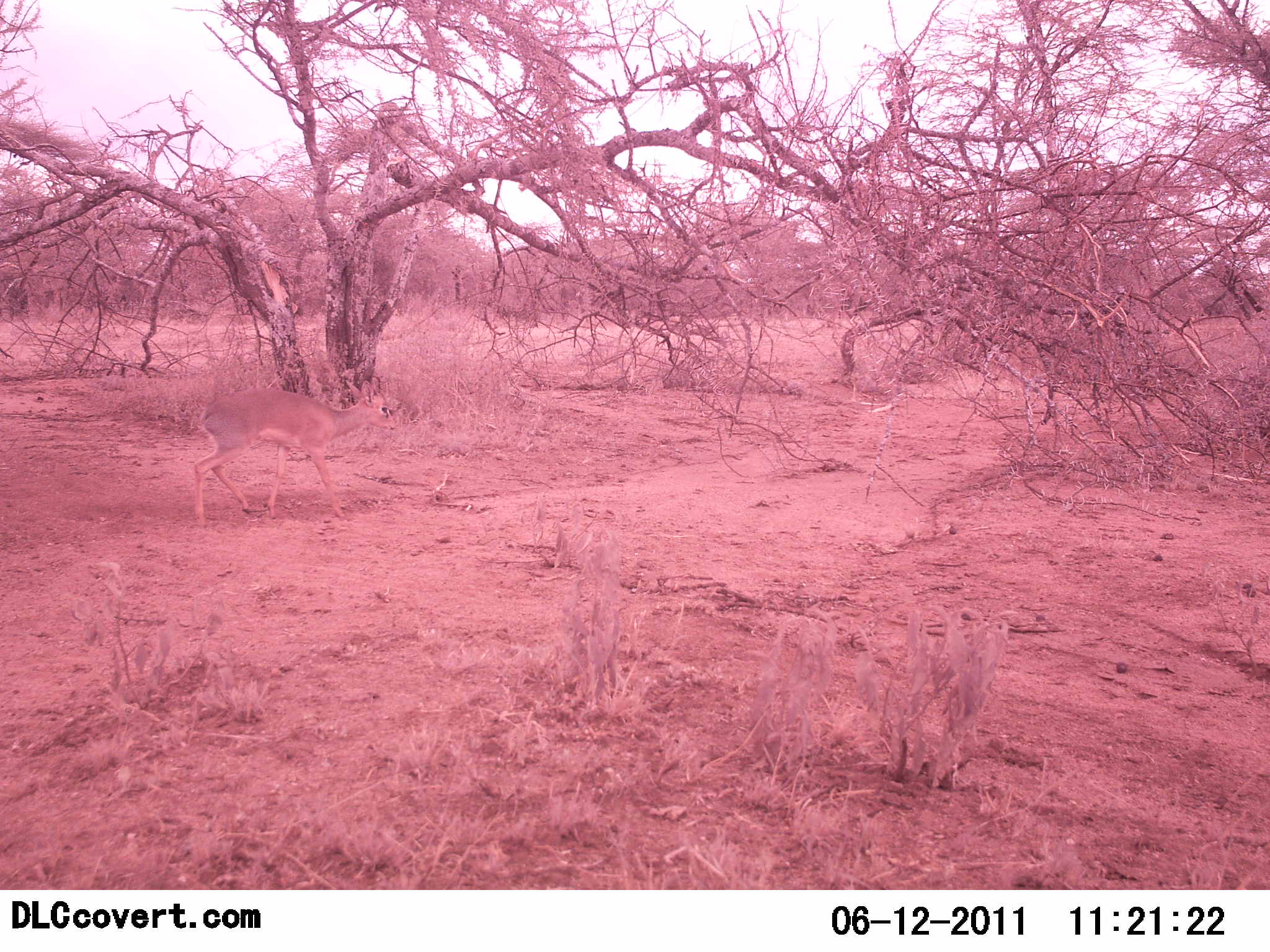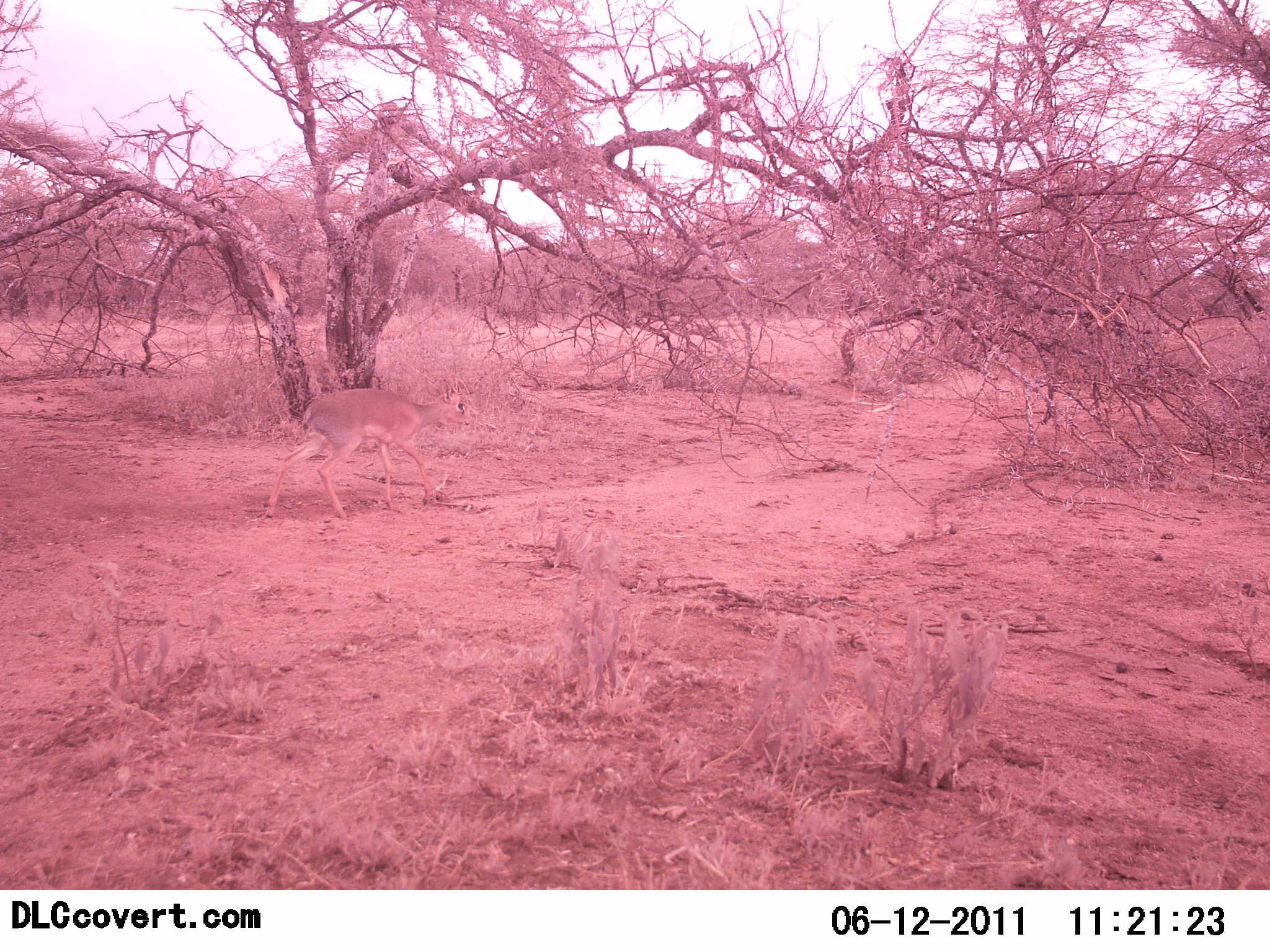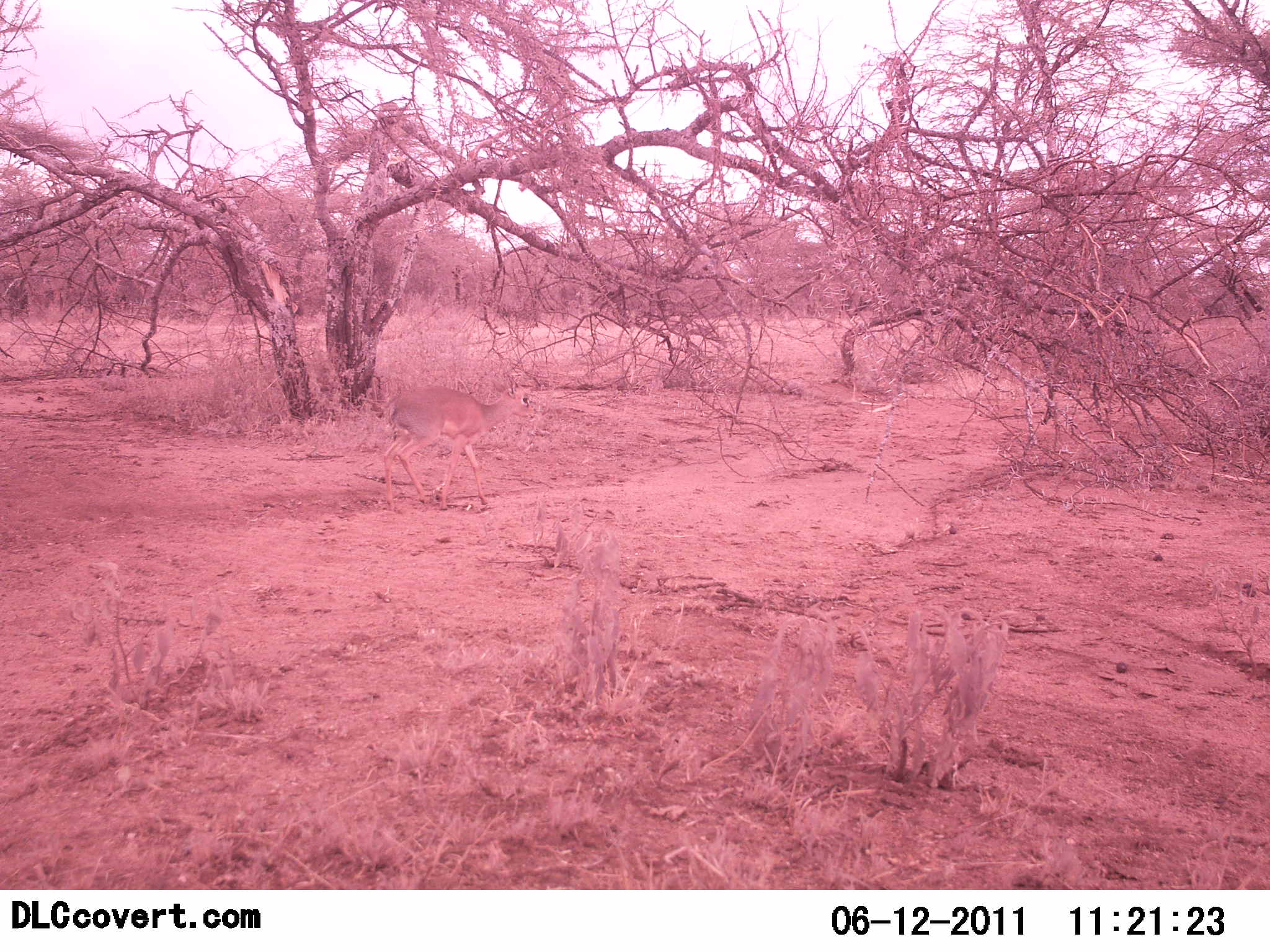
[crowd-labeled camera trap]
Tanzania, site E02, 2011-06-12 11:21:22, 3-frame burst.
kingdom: Animalia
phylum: Chordata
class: Mammalia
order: Artiodactyla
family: Bovidae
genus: Madoqua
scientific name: Madoqua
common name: dikdik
Dikdik (Madoqua), count 1. Behavior (volunteer vote fractions): standing 8%, resting 0%, moving 100%, interacting 0%. Young present (vote fraction): 0%. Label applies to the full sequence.